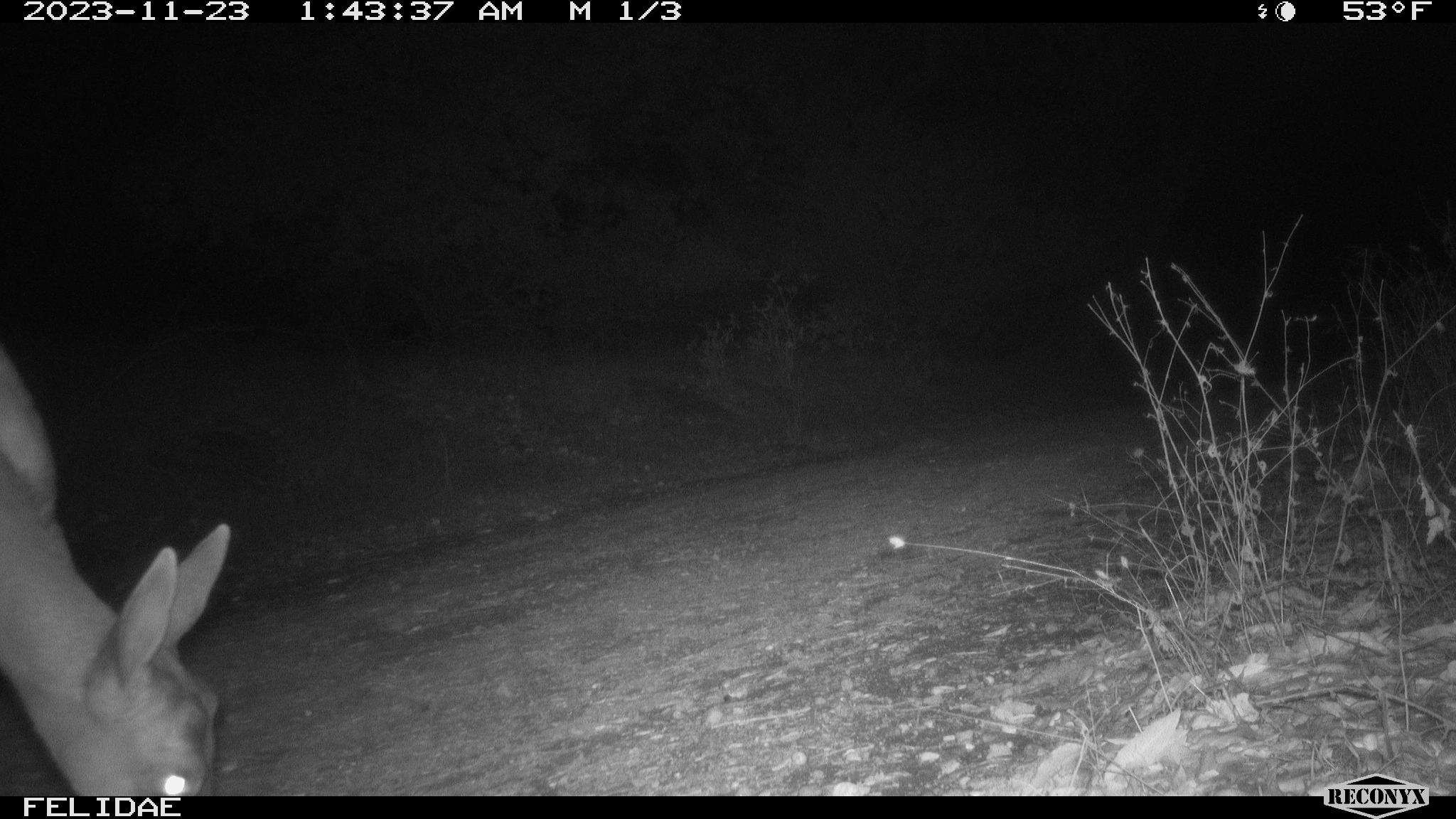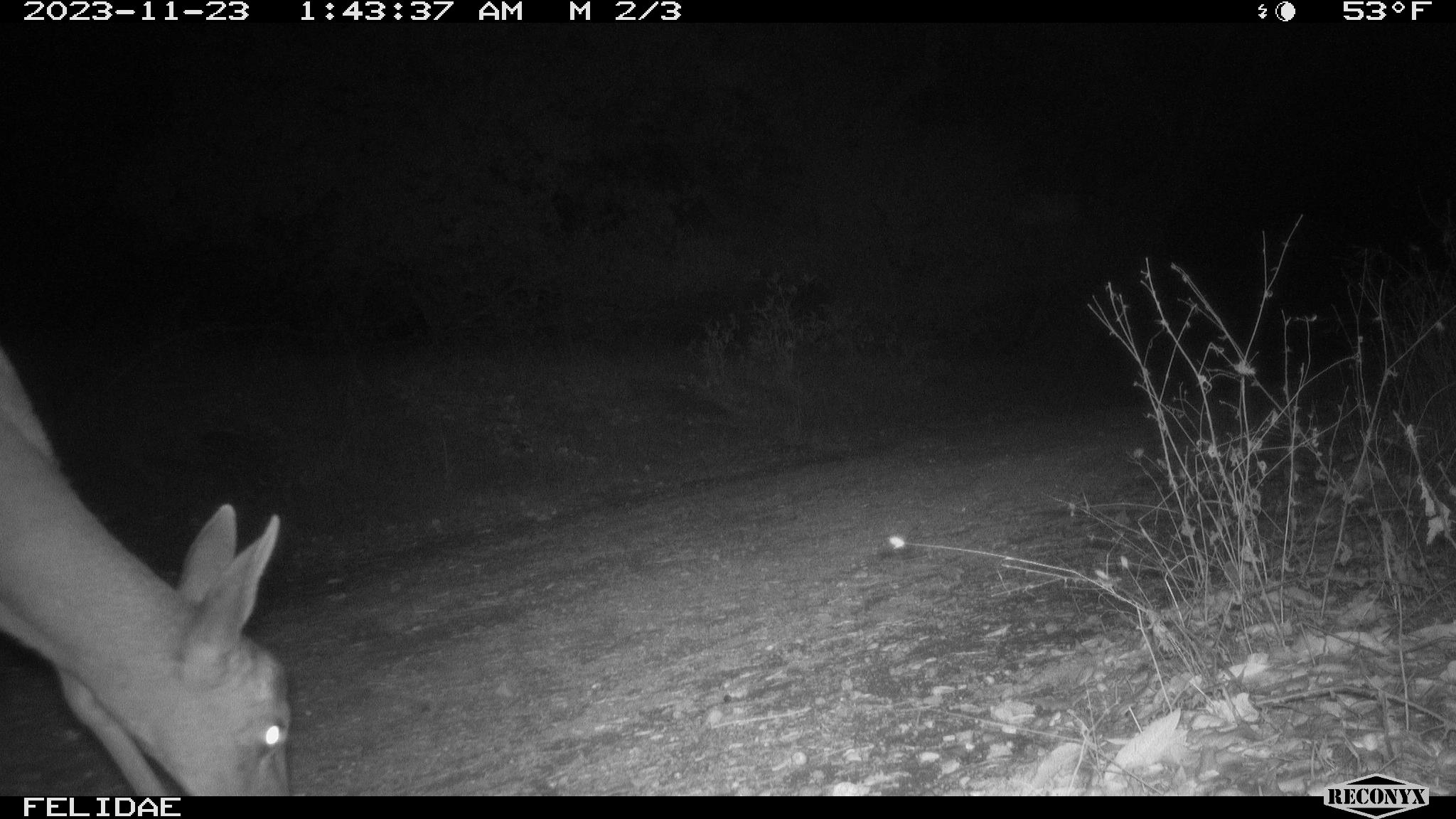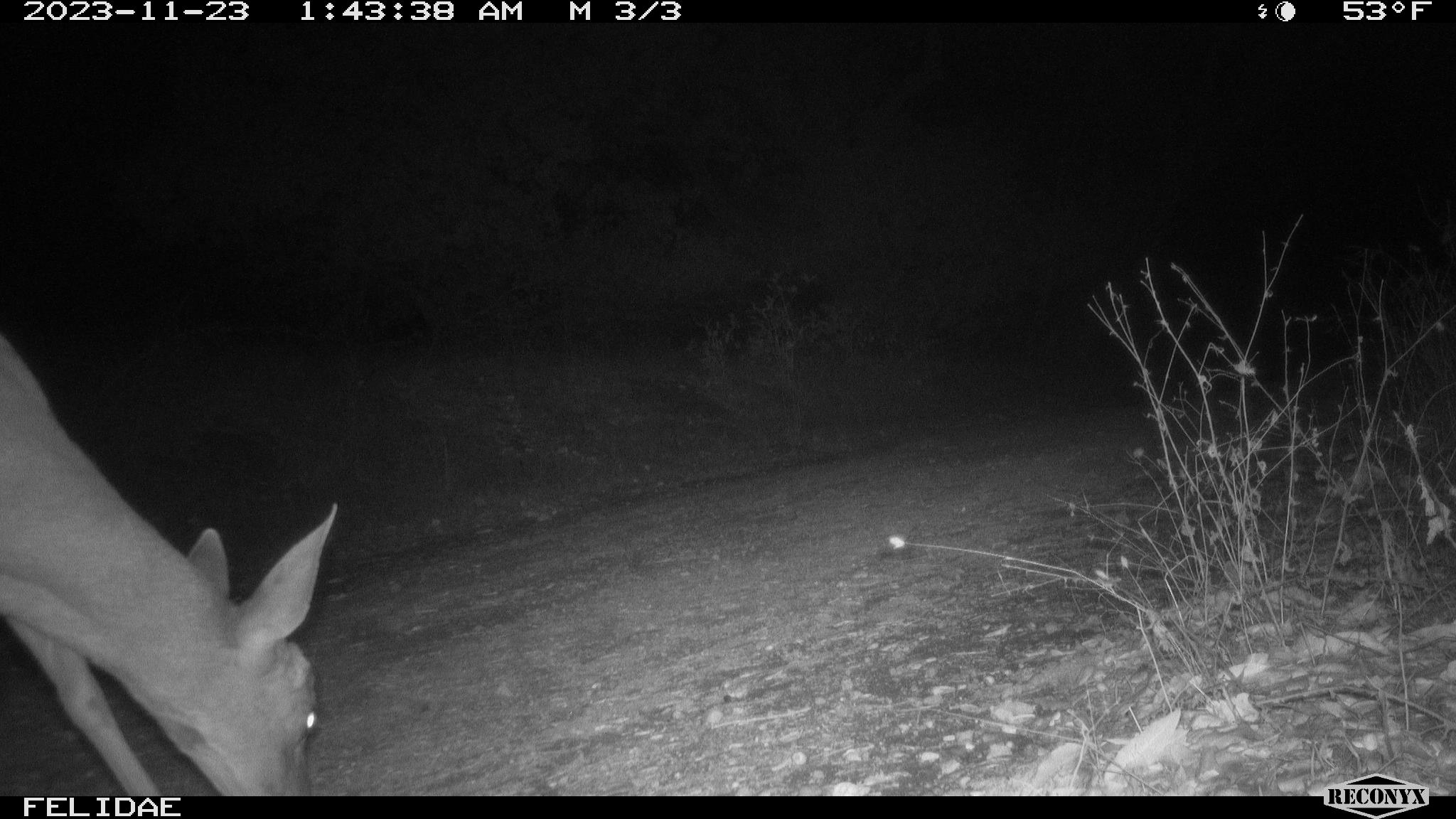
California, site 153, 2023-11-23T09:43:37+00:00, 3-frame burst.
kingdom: Animalia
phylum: Chordata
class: Mammalia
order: Artiodactyla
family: Cervidae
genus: Odocoileus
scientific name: Odocoileus hemionus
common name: mule deer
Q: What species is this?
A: Mule deer (Odocoileus hemionus).